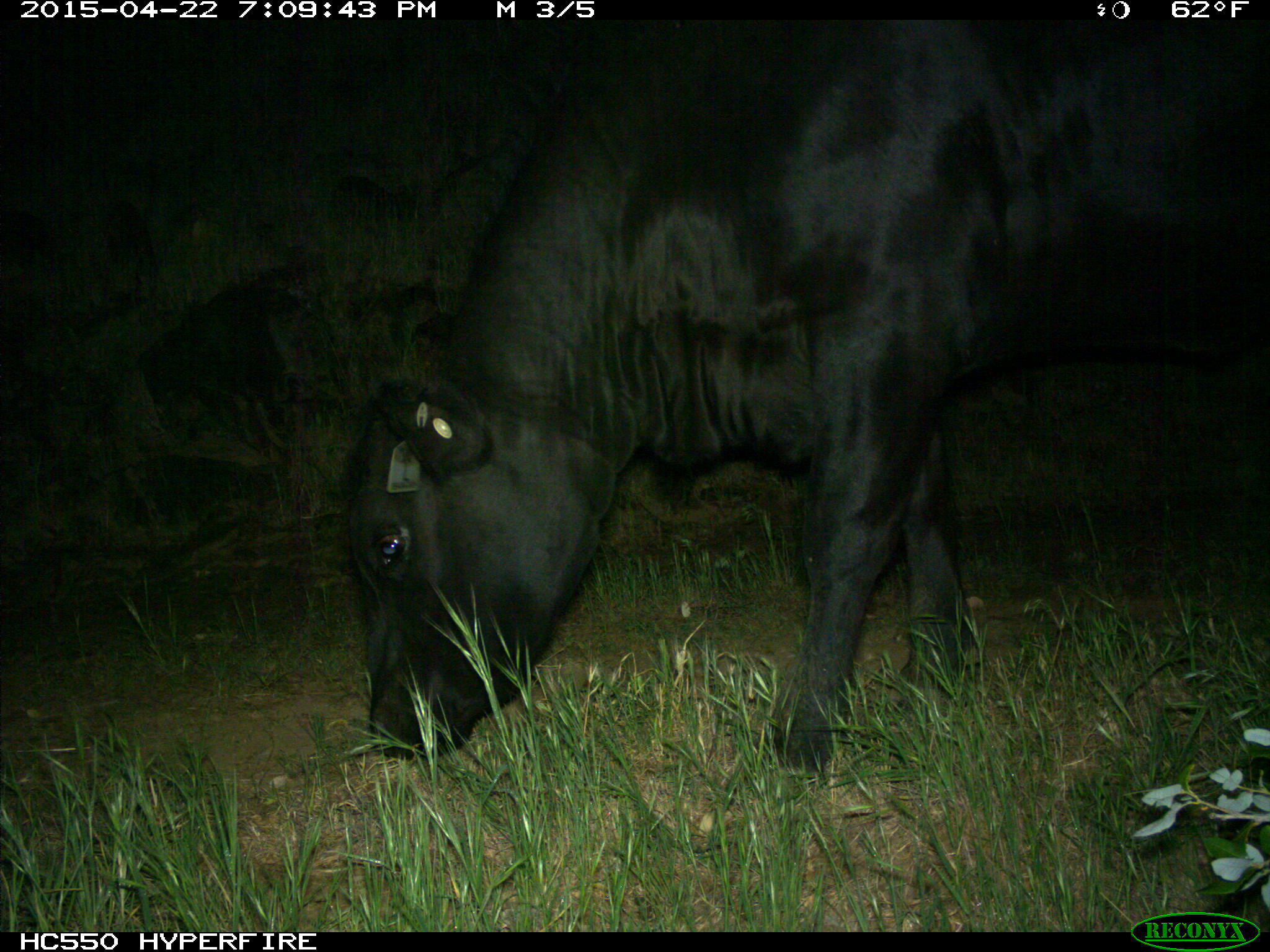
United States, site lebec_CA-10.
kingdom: Animalia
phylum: Chordata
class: Mammalia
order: Artiodactyla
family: Bovidae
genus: Bos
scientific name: Bos taurus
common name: domestic cow